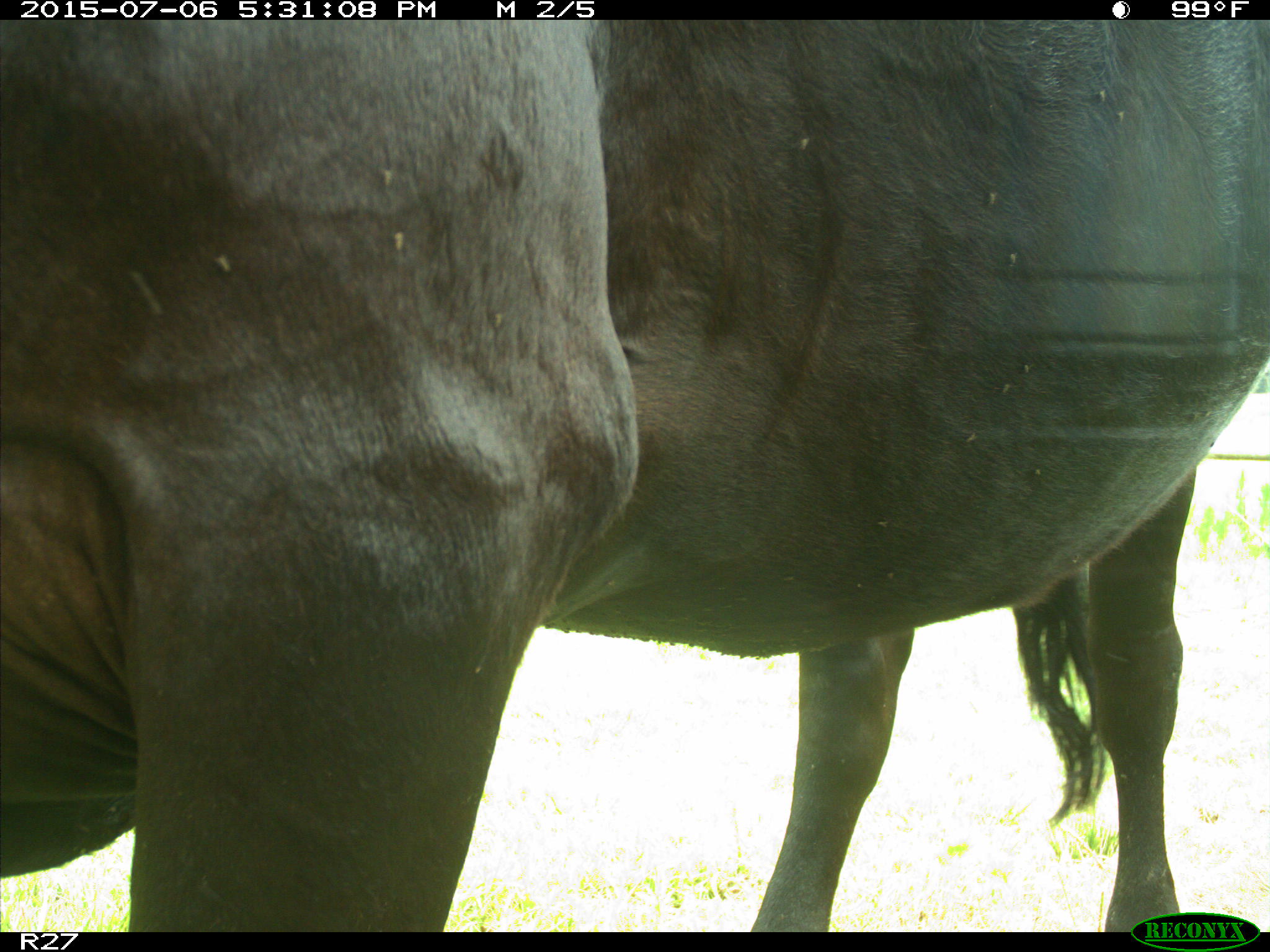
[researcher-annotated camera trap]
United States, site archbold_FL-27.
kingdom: Animalia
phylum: Chordata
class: Mammalia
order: Artiodactyla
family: Bovidae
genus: Bos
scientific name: Bos taurus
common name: domestic cow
Bos taurus (domestic cow).